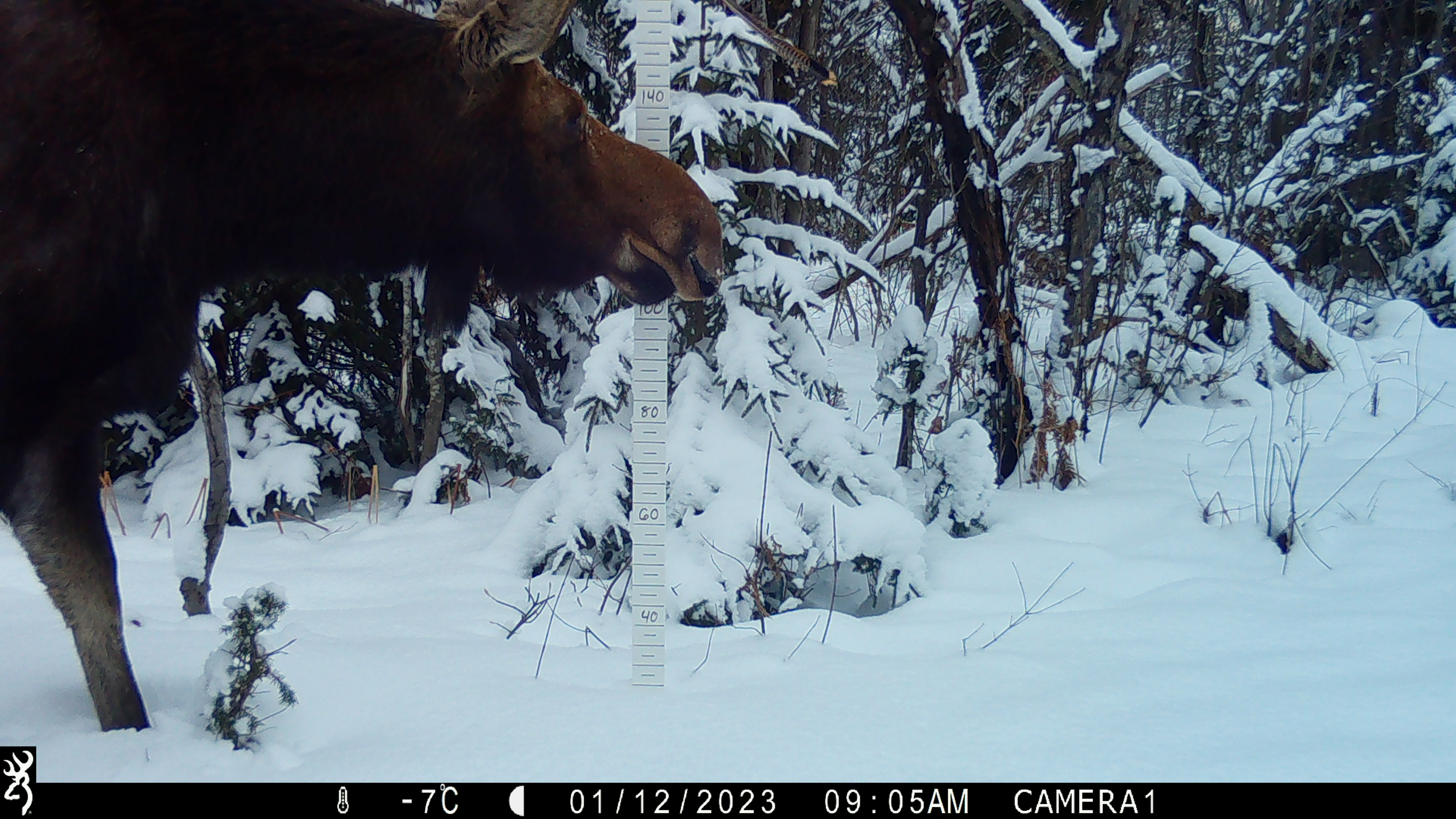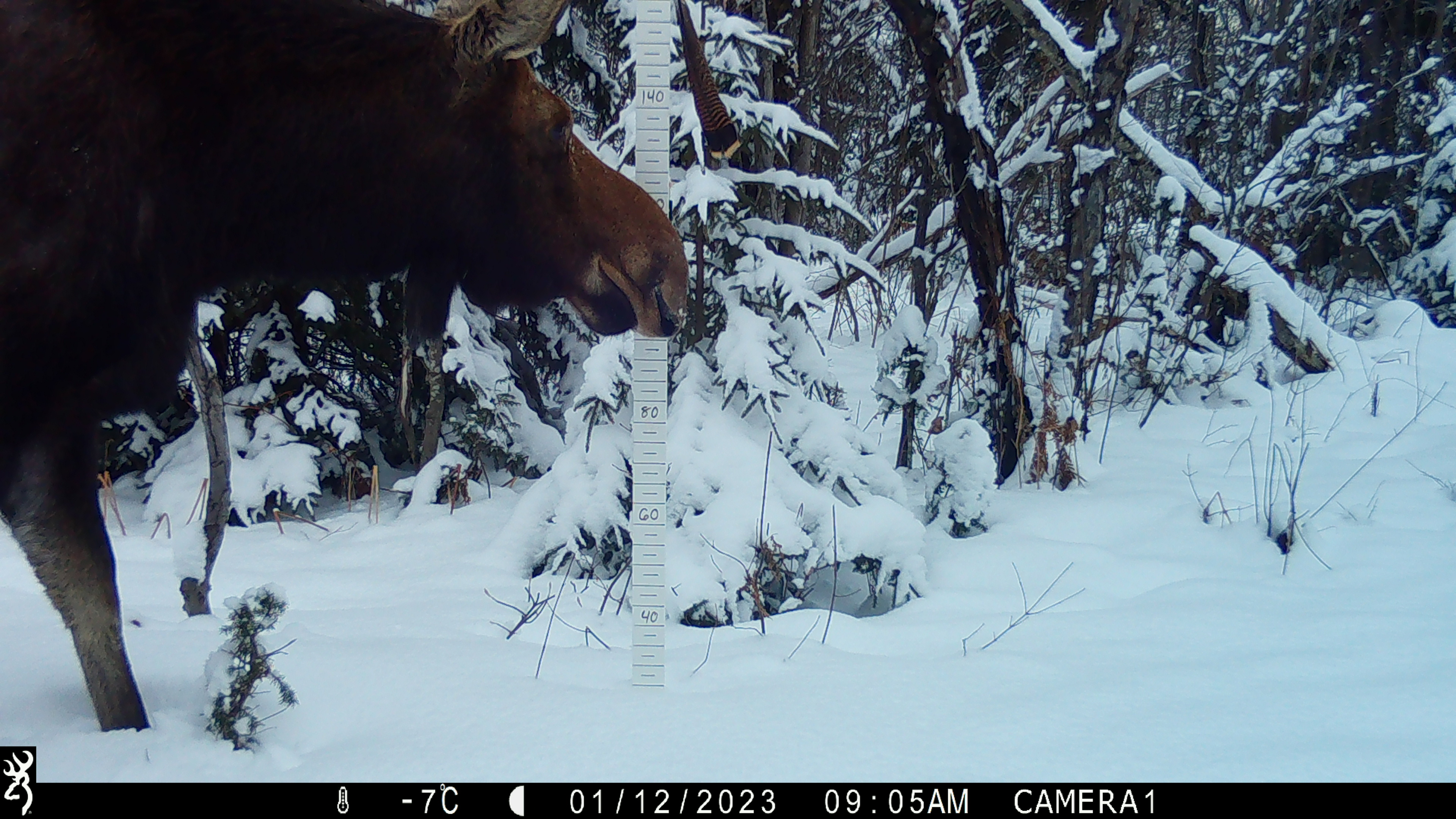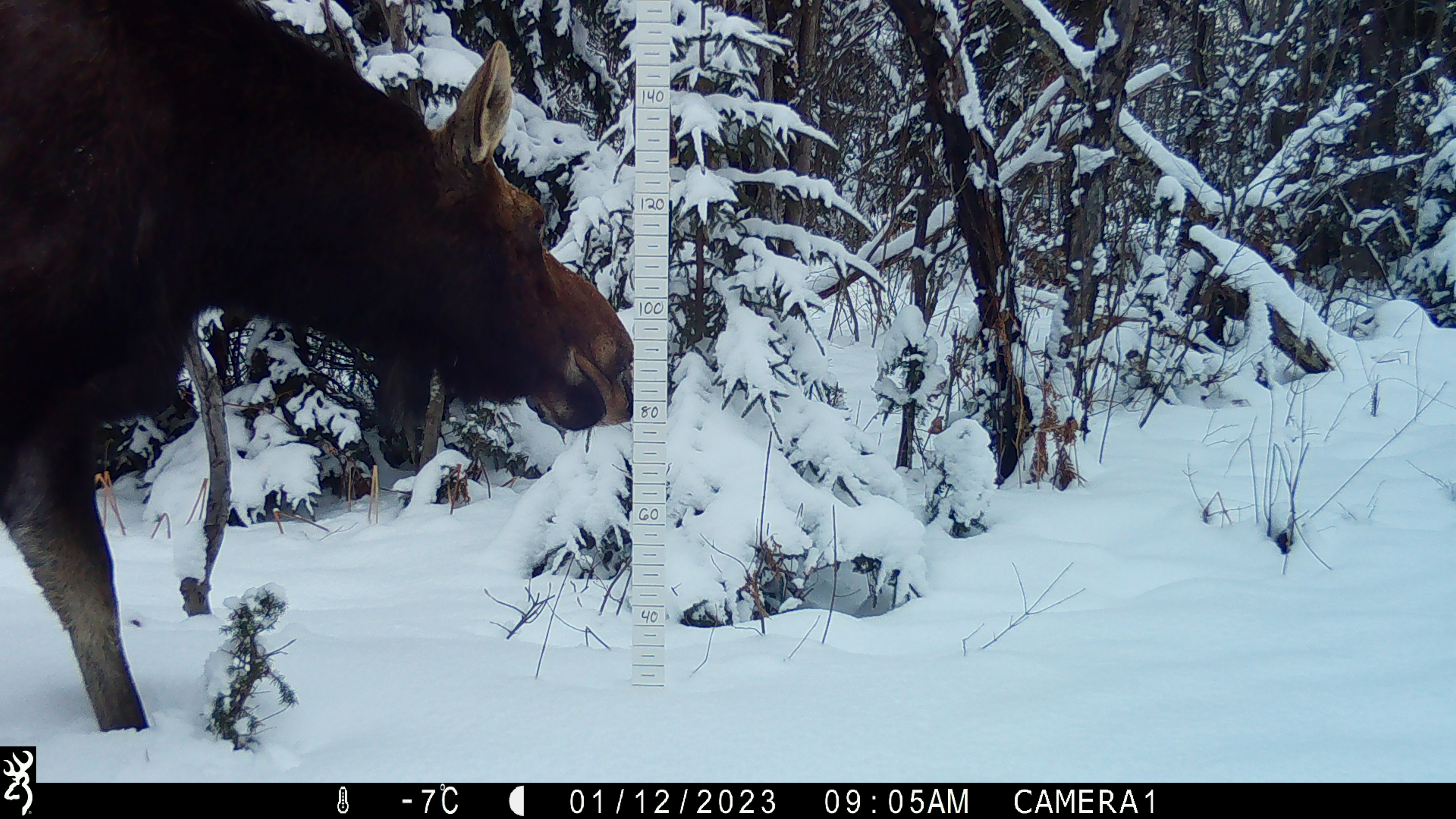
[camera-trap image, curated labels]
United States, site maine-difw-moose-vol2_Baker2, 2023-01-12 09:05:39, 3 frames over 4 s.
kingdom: Animalia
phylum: Chordata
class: Mammalia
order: Artiodactyla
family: Cervidae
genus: Alces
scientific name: Alces alces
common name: moose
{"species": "moose (Alces alces)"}